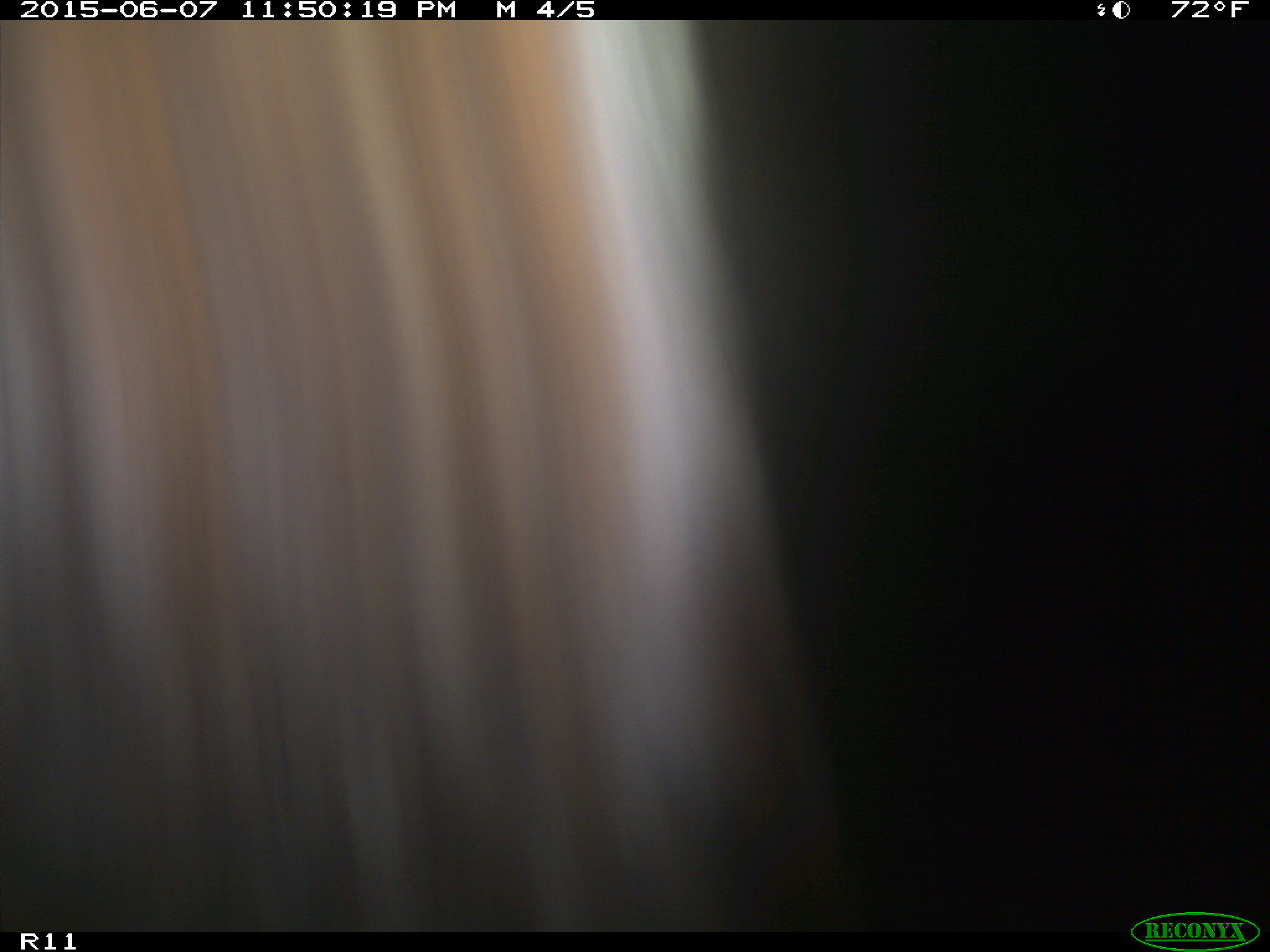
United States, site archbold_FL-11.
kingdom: Animalia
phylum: Chordata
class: Mammalia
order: Artiodactyla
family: Bovidae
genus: Bos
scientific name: Bos taurus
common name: domestic cow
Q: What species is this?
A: Bos taurus (domestic cow).